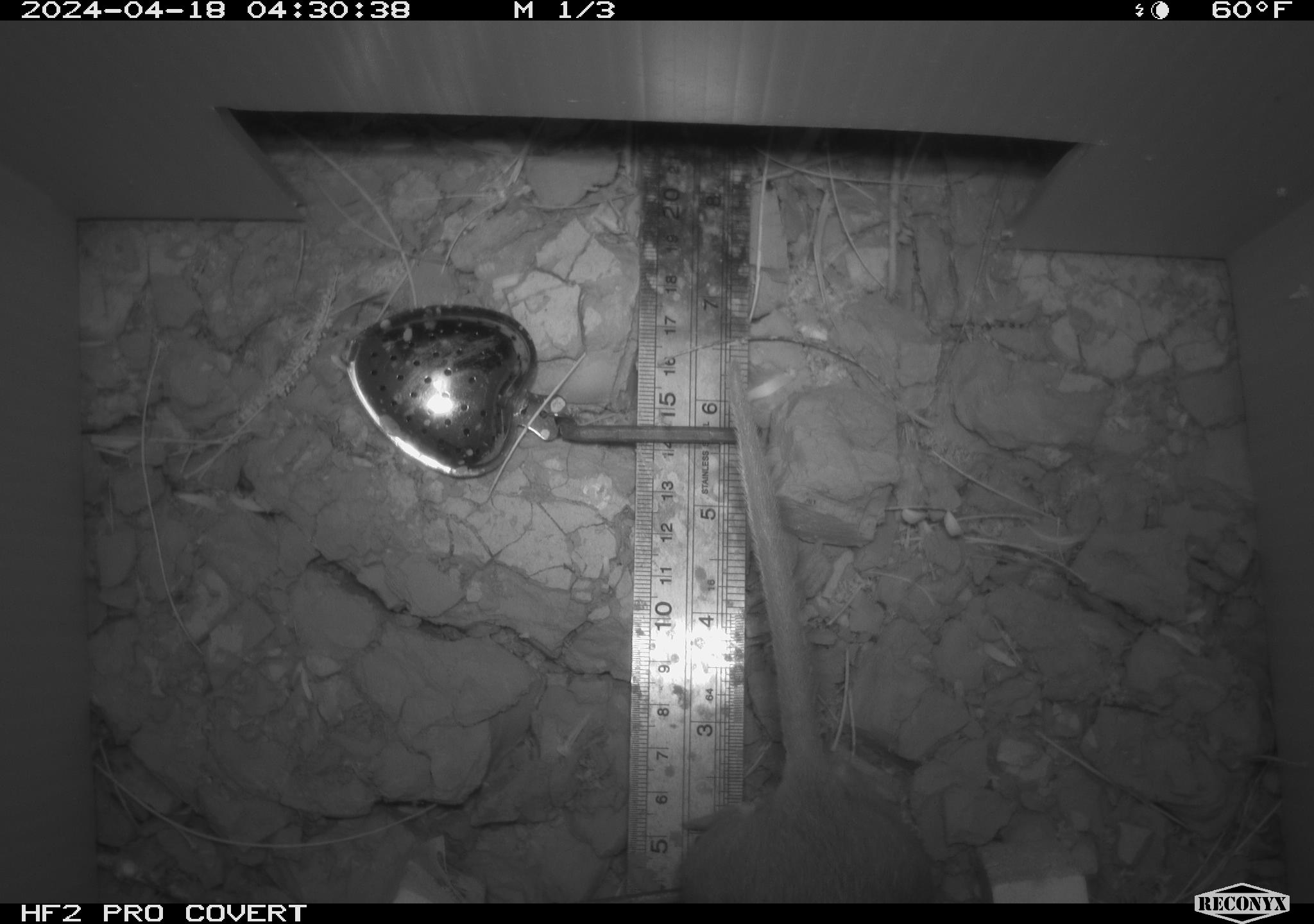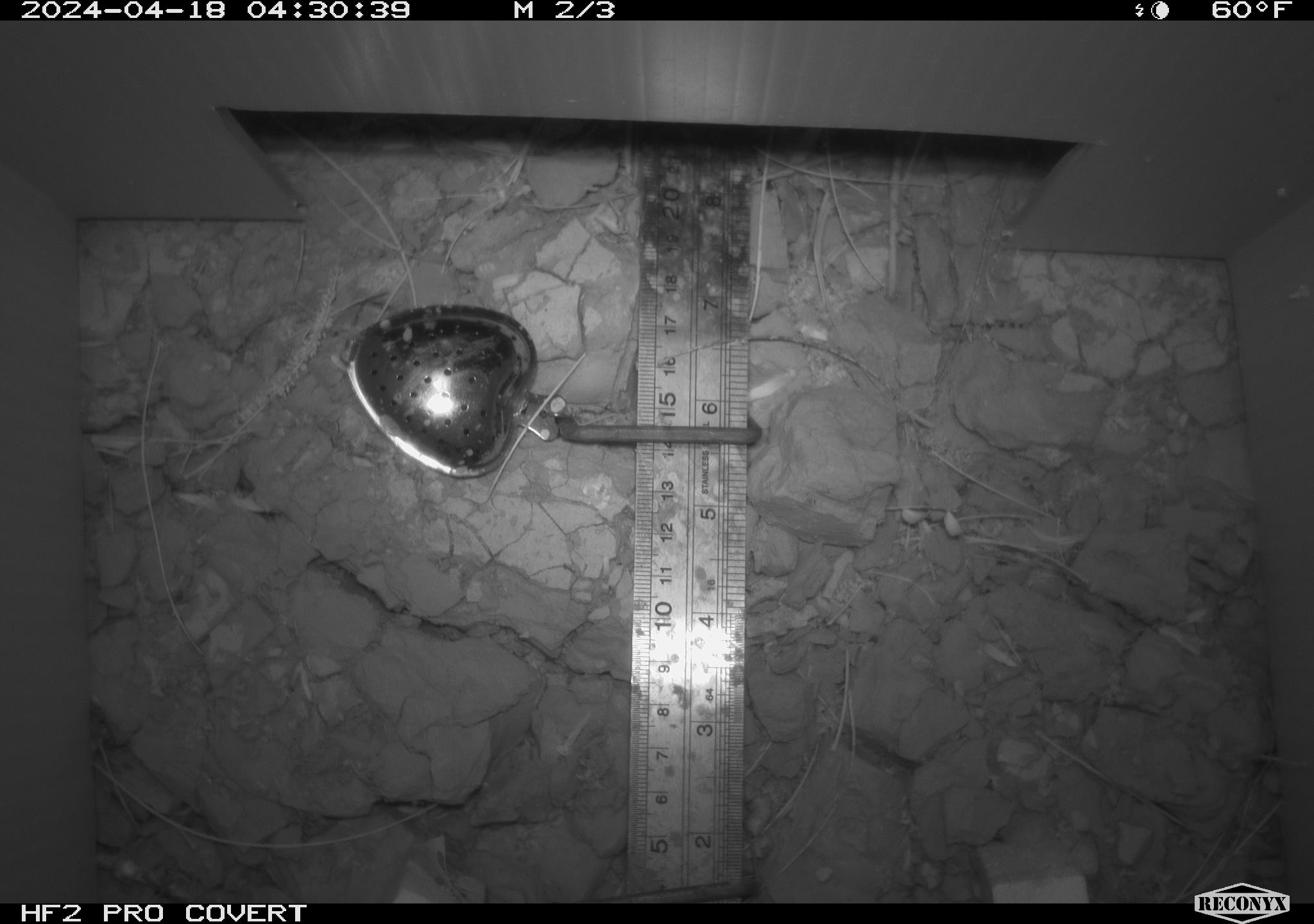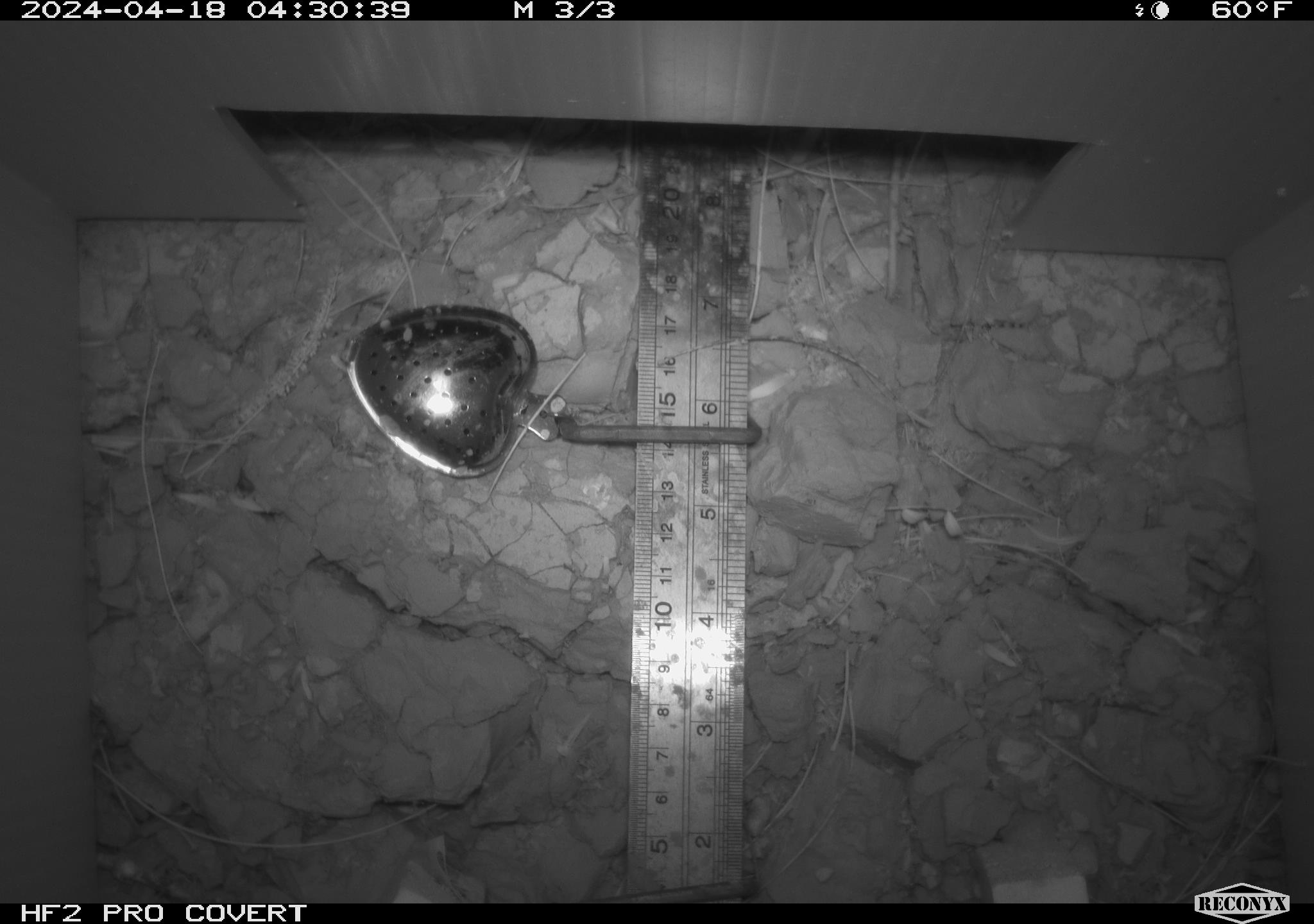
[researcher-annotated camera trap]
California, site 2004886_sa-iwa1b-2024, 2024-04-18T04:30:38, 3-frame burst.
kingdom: Animalia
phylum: Chordata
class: Mammalia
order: Rodentia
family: Cricetidae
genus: Neotoma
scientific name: Neotoma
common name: pack rat or woodrat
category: neotoma species